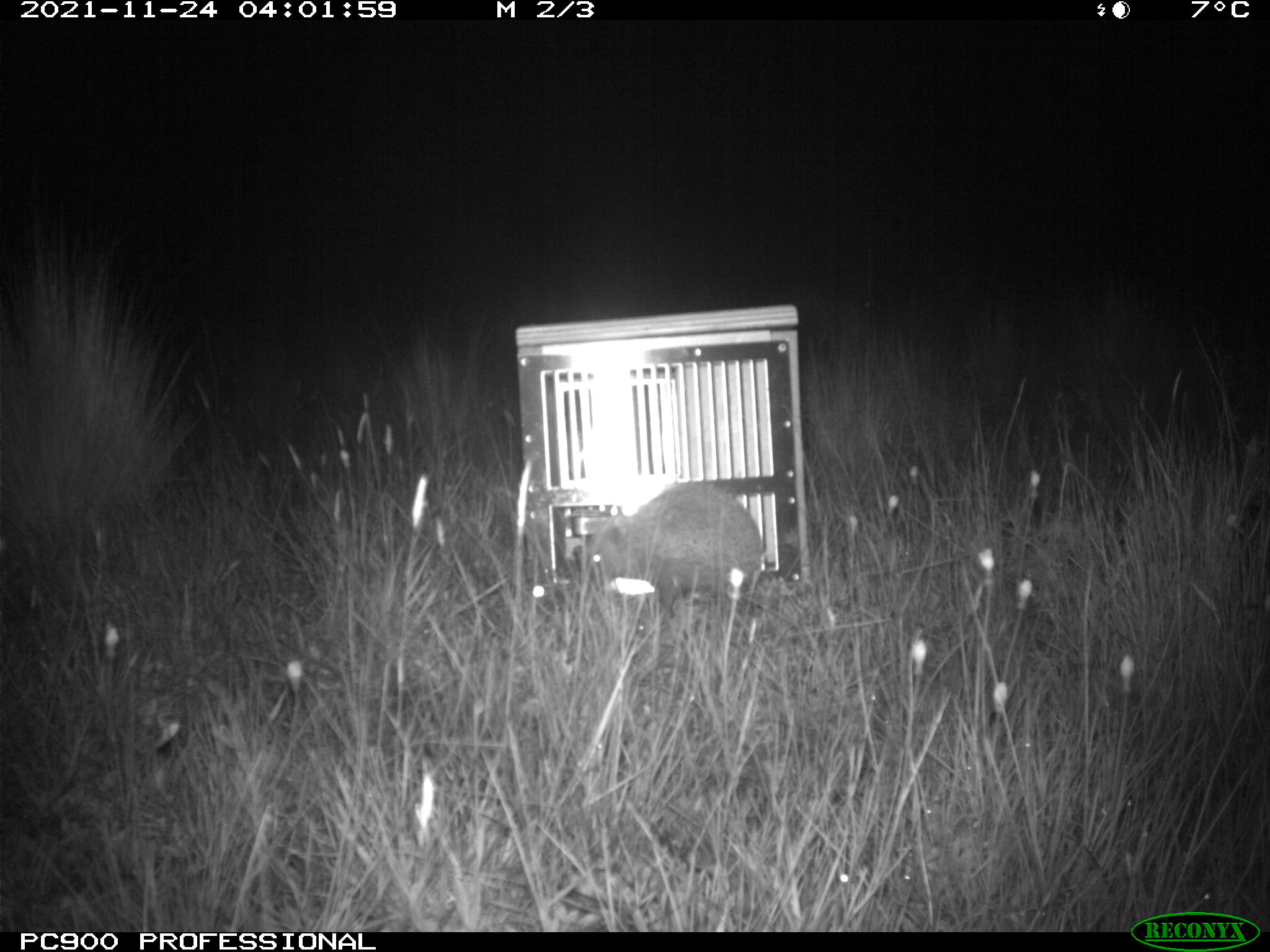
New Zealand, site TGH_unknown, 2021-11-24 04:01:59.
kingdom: Animalia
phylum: Chordata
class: Mammalia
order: Eulipotyphla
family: Erinaceidae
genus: Erinaceus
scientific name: Erinaceus europaeus europaeus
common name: european hedgehog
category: hedgehog